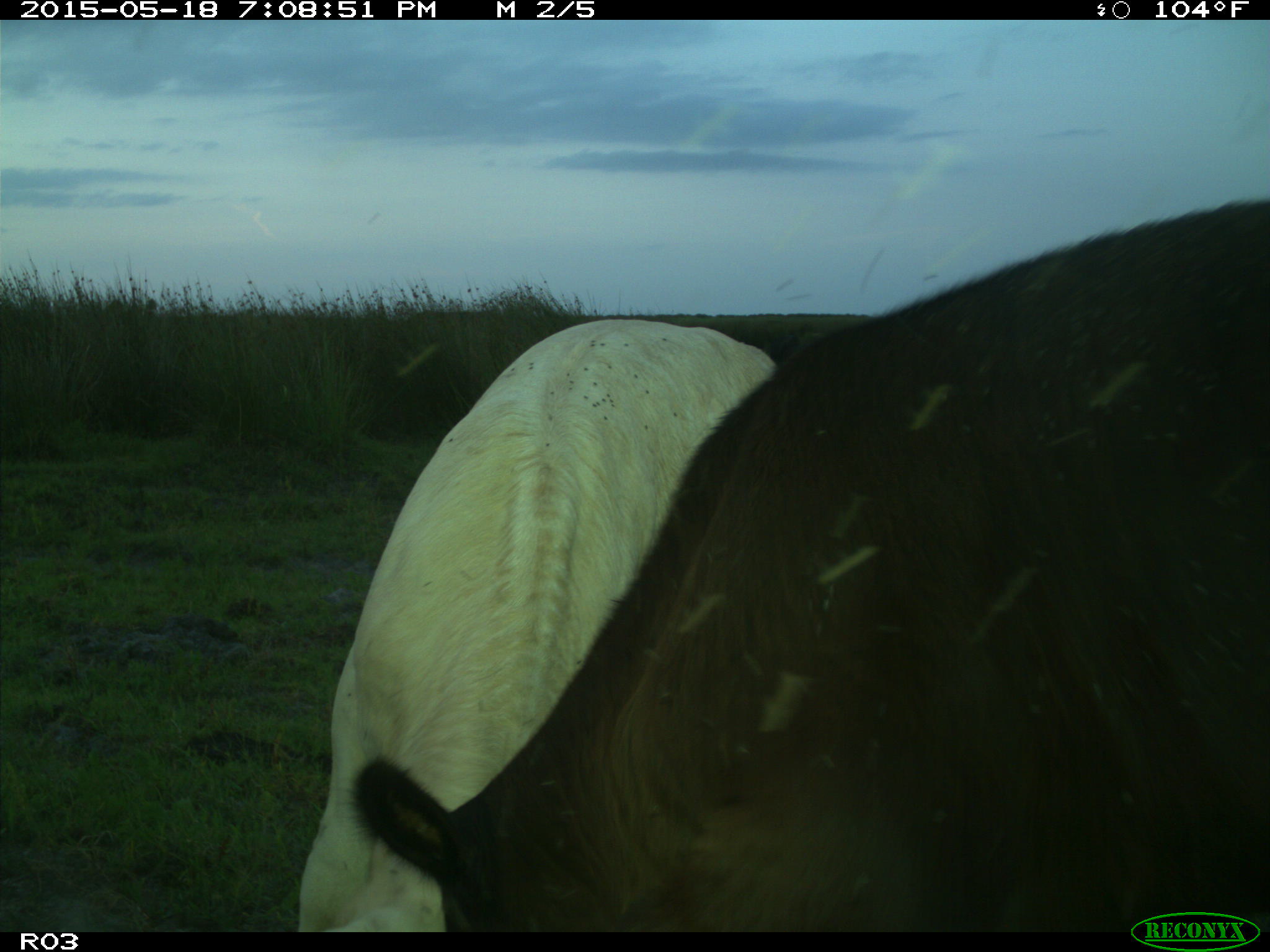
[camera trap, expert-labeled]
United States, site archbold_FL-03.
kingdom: Animalia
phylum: Chordata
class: Mammalia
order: Artiodactyla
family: Bovidae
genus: Bos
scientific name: Bos taurus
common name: domestic cow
Bos taurus (domestic cow).